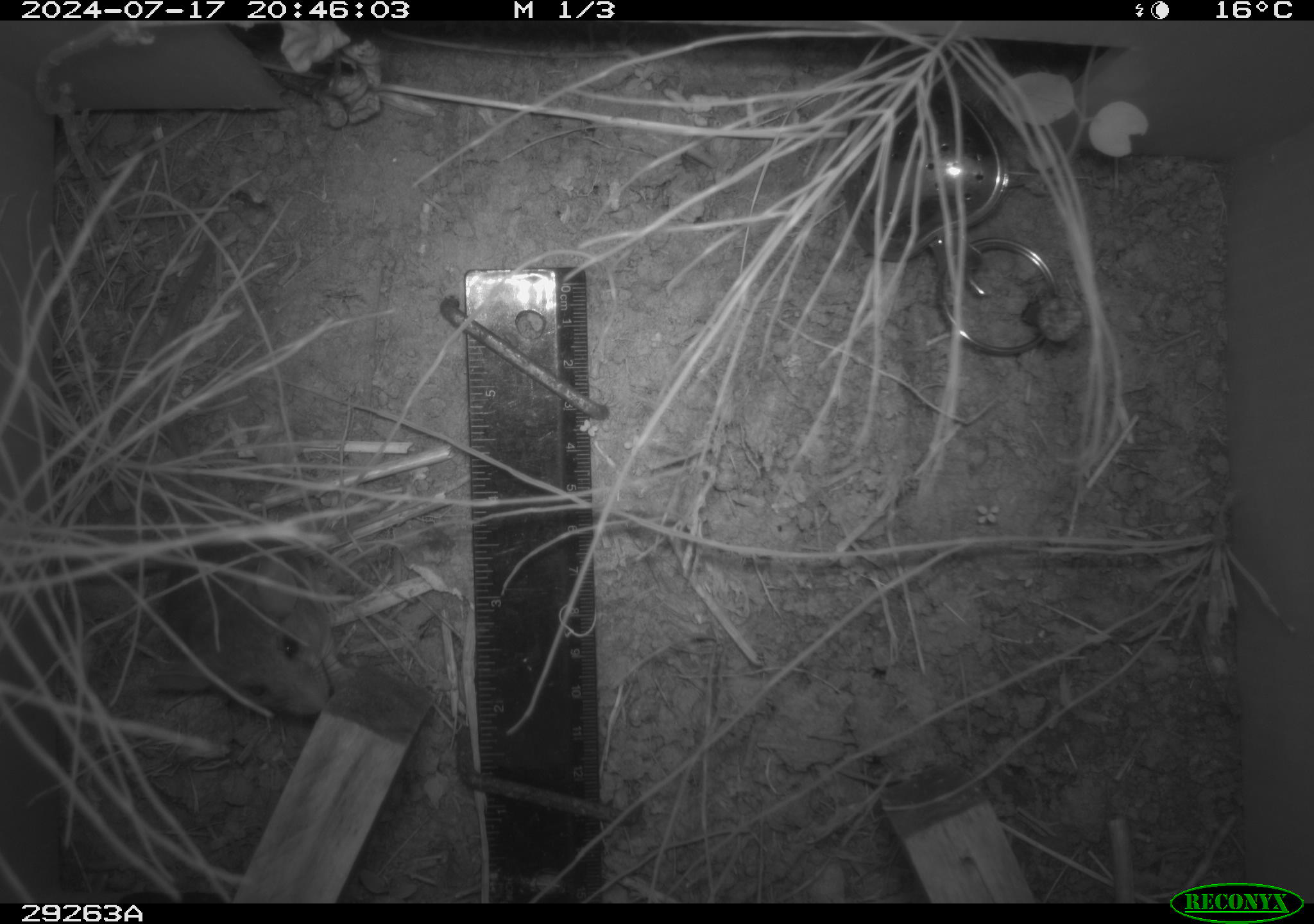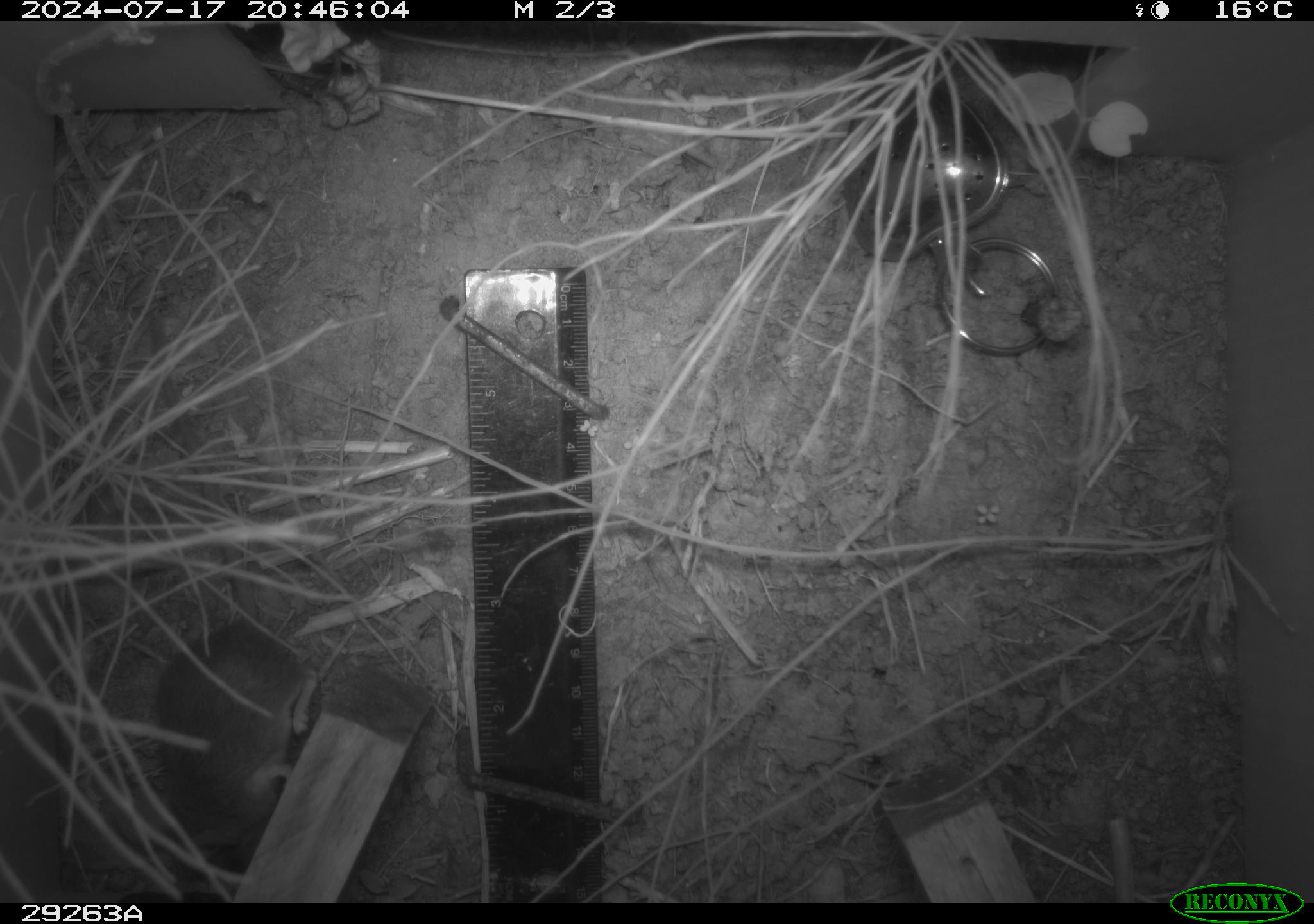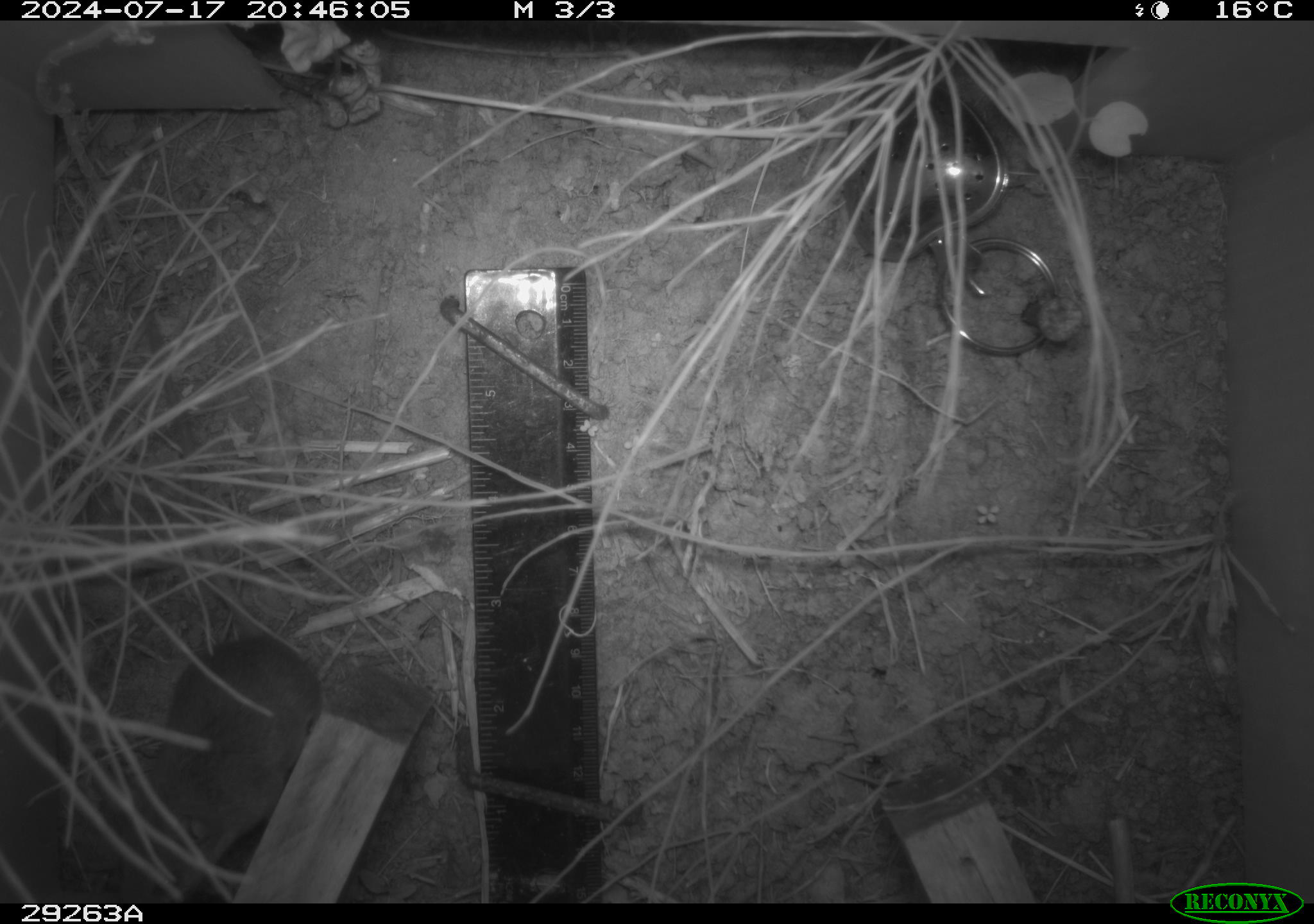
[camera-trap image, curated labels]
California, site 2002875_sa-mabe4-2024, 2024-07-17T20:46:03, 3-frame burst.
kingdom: Animalia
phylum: Chordata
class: Mammalia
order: Rodentia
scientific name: Rodentia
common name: rodent